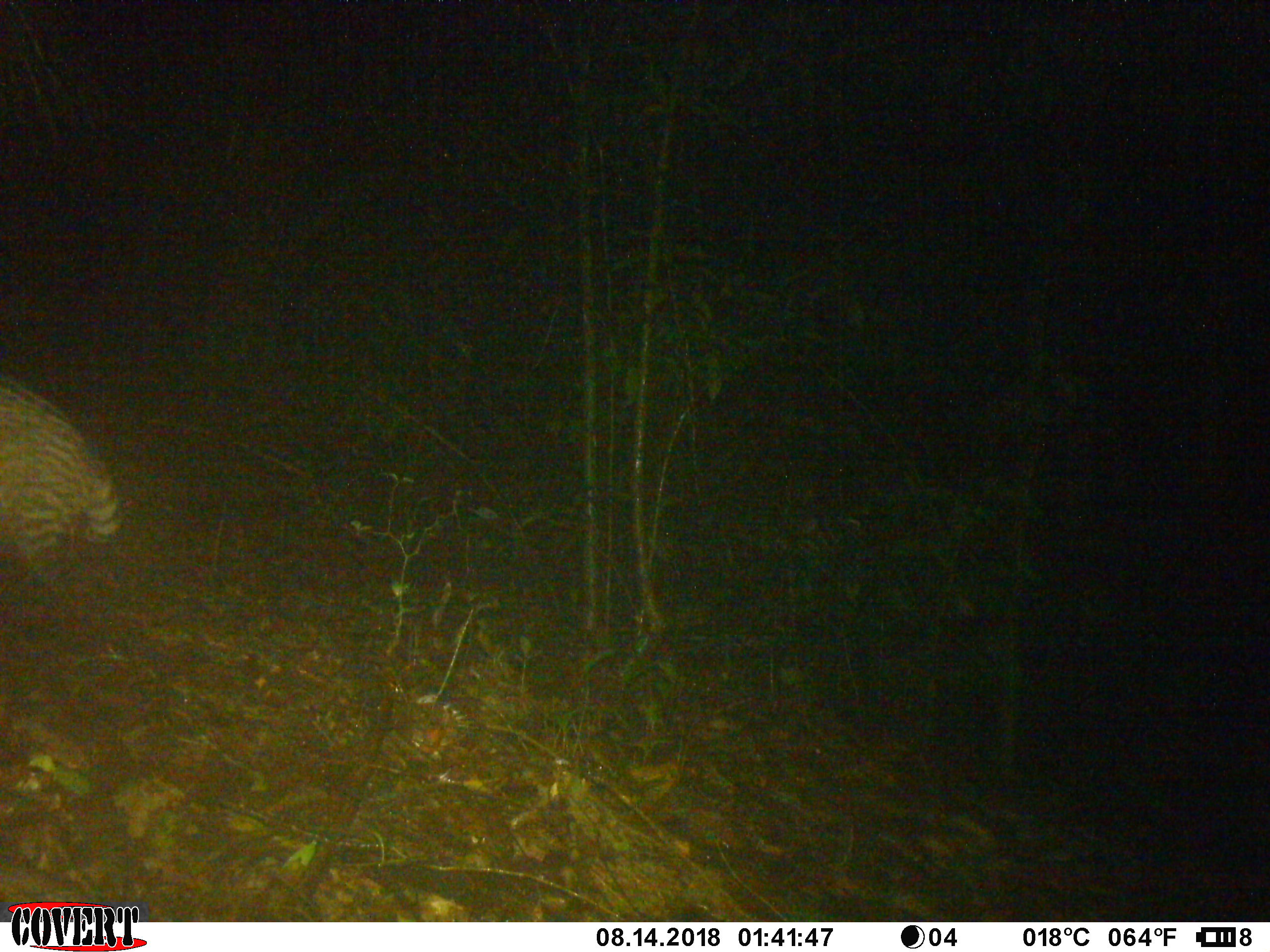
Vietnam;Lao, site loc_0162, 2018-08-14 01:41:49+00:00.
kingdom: Animalia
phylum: Chordata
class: Mammalia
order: Carnivora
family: Viverridae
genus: Viverra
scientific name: Viverra zibetha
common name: large indian civet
Large indian civet (Viverra zibetha). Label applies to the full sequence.